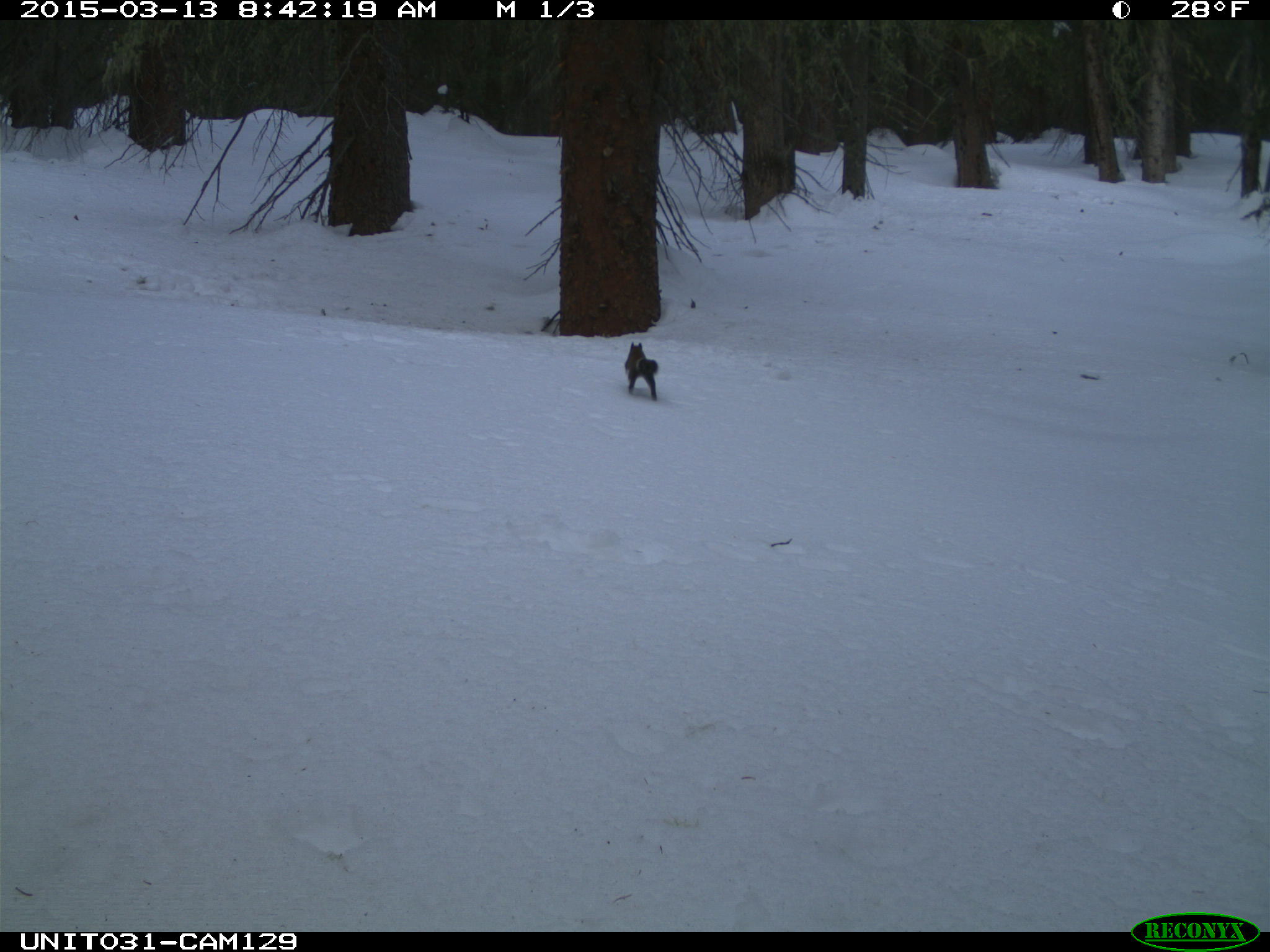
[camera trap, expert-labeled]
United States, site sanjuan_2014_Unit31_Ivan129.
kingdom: Animalia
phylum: Chordata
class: Mammalia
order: Rodentia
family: Sciuridae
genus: Tamiasciurus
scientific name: Tamiasciurus hudsonicus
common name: american red squirrel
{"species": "Tamiasciurus hudsonicus (american red squirrel)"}